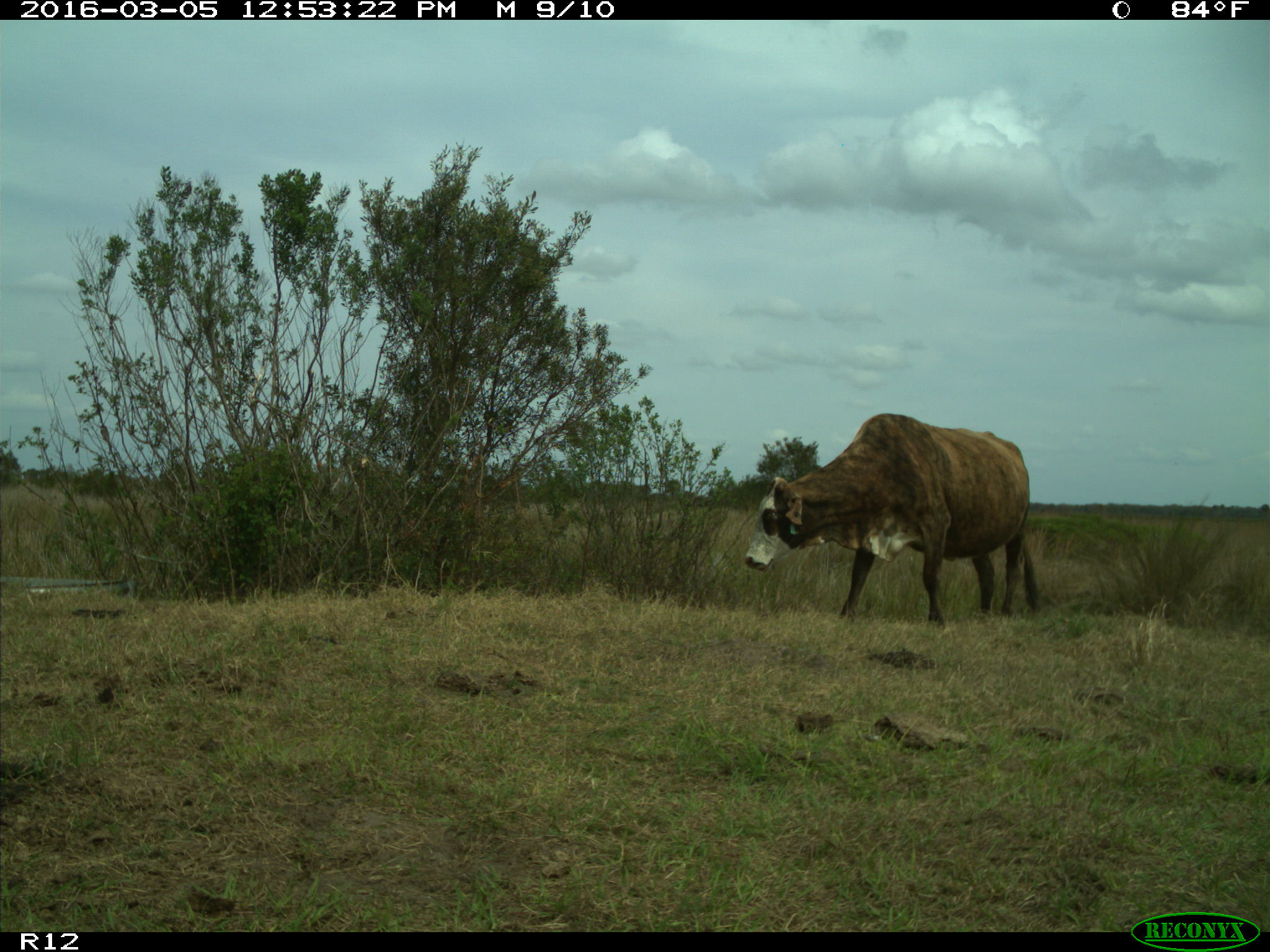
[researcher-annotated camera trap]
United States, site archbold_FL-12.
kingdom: Animalia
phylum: Chordata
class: Mammalia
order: Artiodactyla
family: Bovidae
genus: Bos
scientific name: Bos taurus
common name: domestic cow